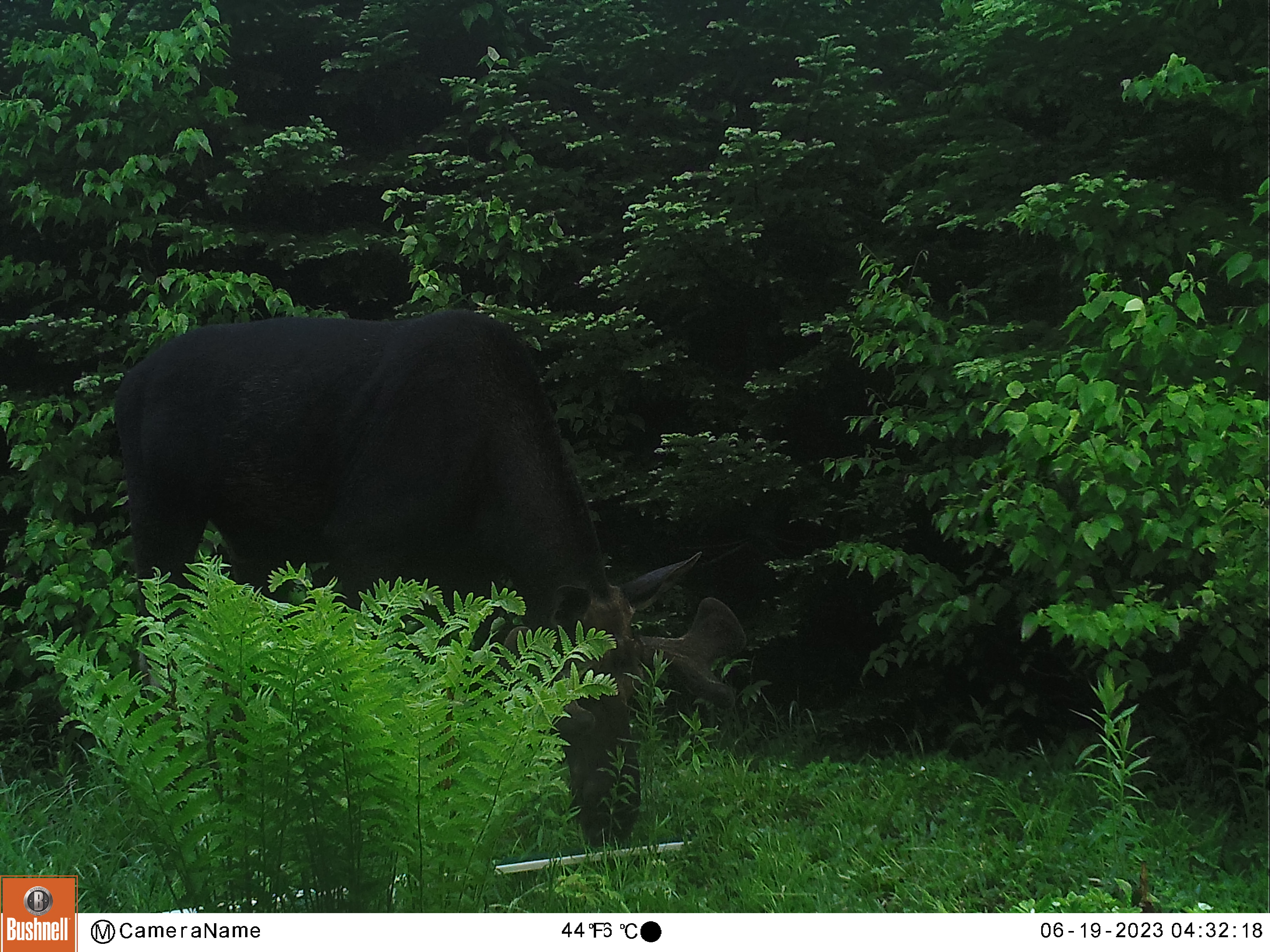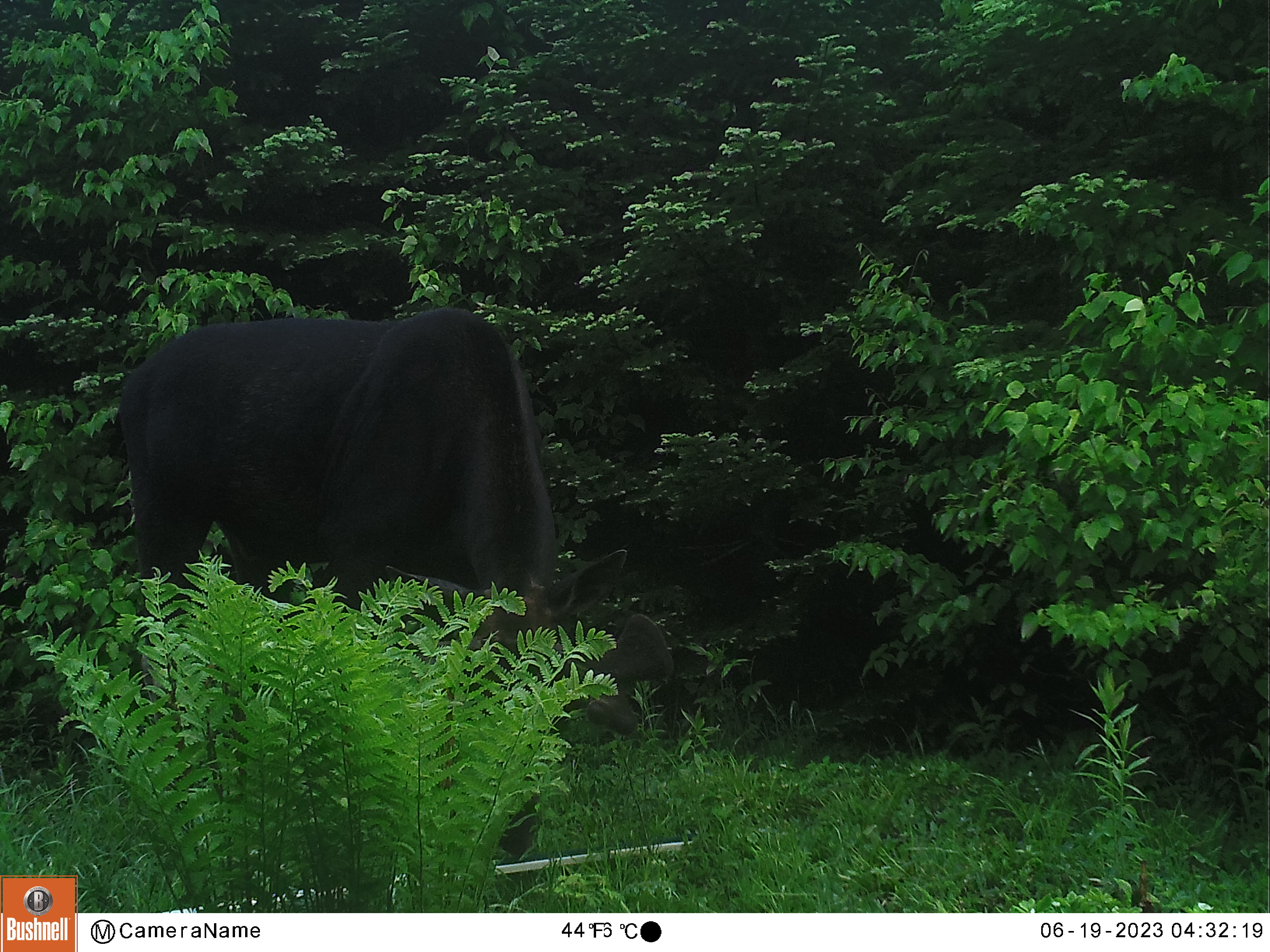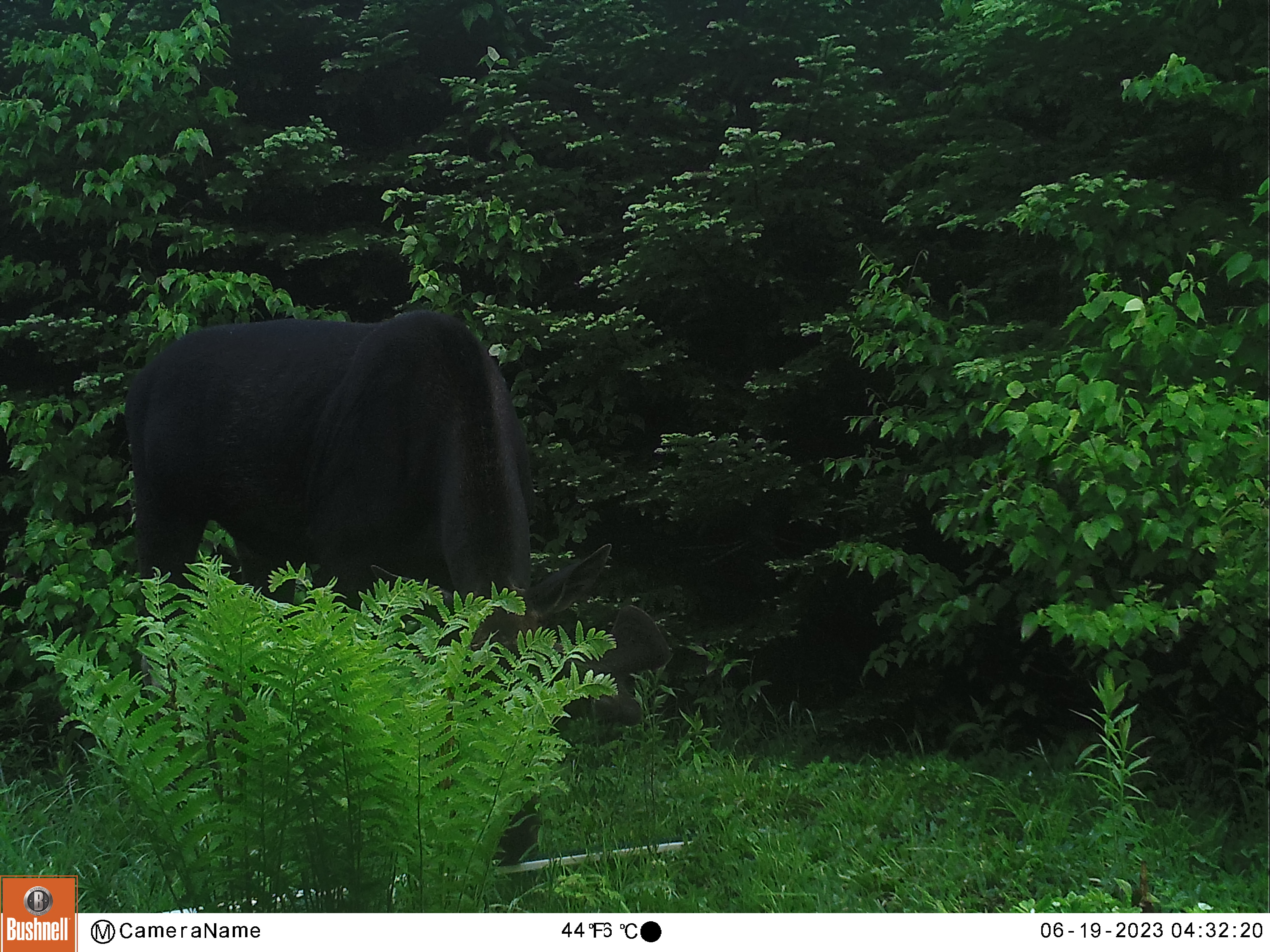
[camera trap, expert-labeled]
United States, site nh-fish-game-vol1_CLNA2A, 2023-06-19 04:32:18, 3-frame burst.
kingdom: Animalia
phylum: Chordata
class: Mammalia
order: Artiodactyla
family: Cervidae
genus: Alces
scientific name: Alces alces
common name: moose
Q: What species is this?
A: Moose (Alces alces).